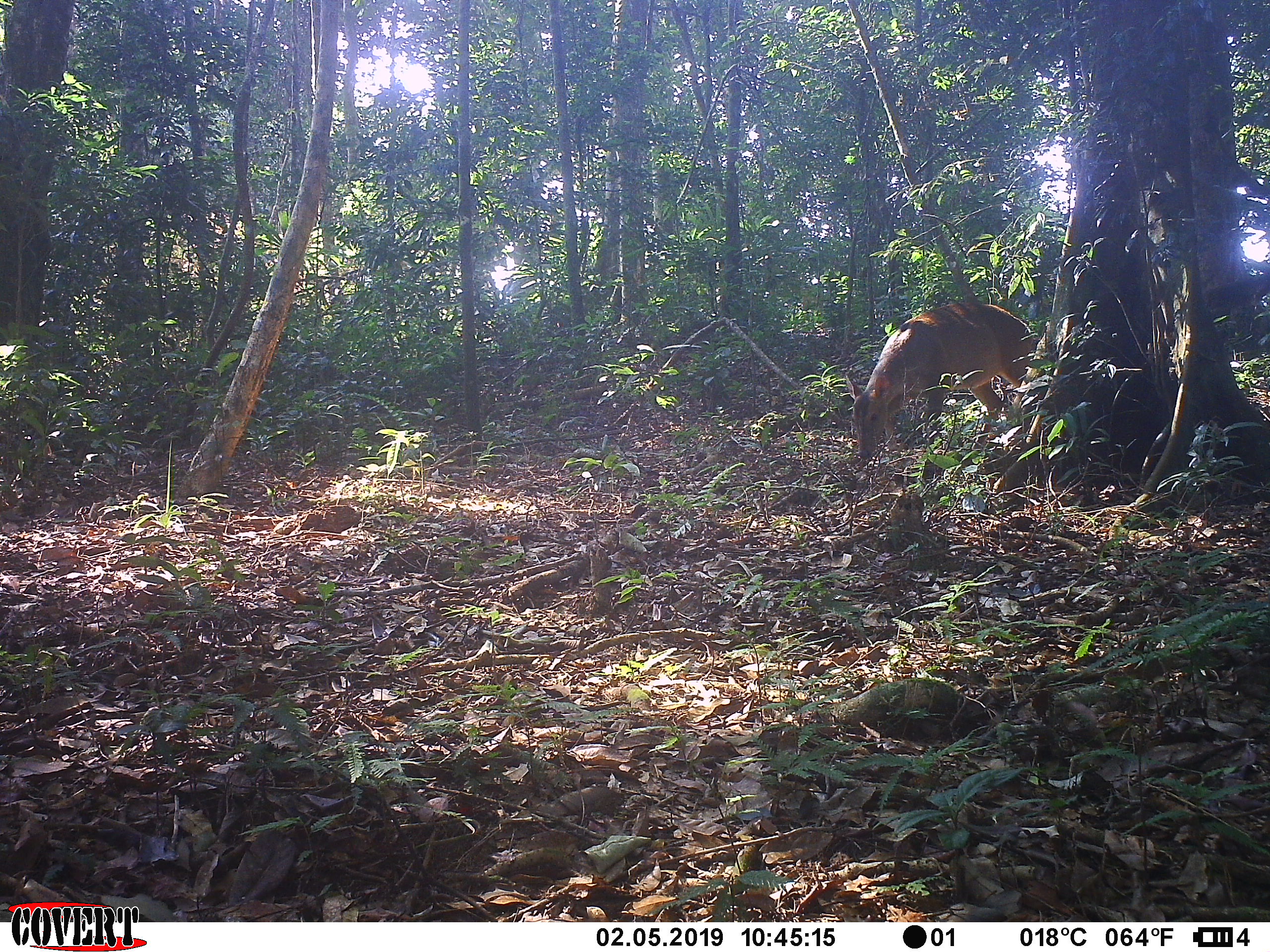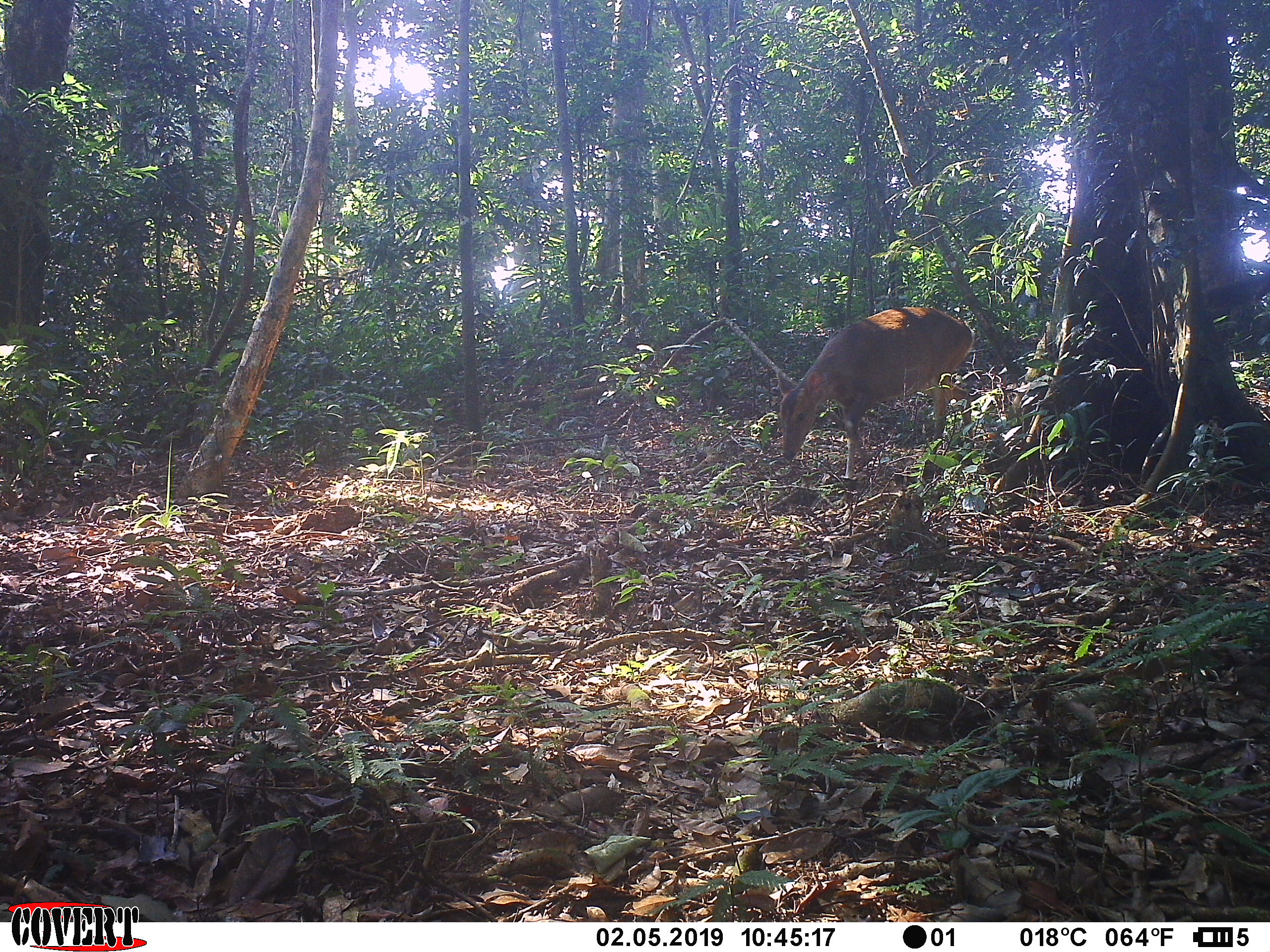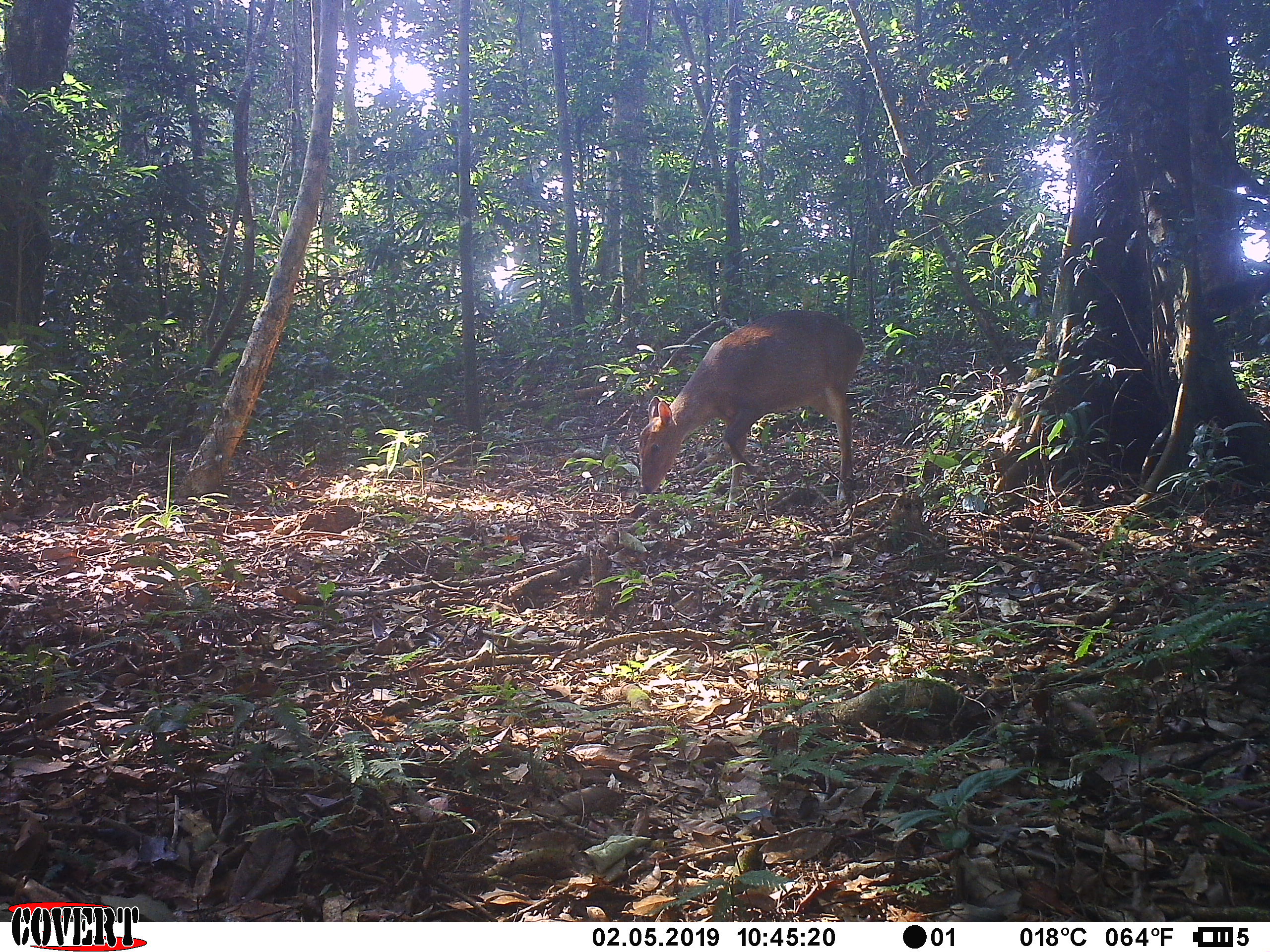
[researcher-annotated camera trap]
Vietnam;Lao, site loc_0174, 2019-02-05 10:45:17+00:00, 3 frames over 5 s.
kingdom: Animalia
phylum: Chordata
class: Mammalia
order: Artiodactyla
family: Cervidae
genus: Muntiacus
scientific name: Muntiacus vuquangensis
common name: large-antlered muntjac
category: large antlered muntjac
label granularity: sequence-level